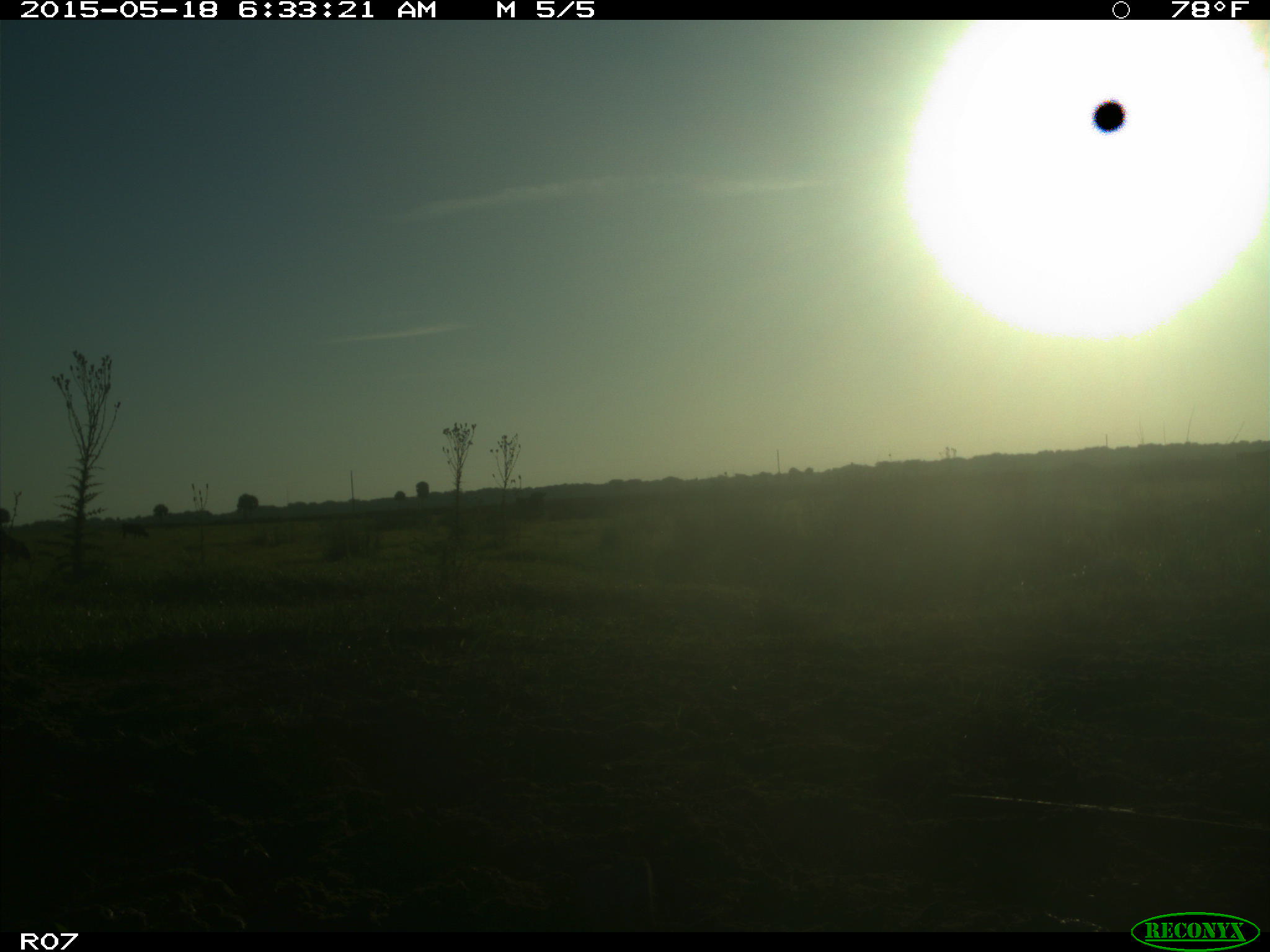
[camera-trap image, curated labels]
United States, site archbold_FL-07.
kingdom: Animalia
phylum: Chordata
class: Mammalia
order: Artiodactyla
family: Bovidae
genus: Bos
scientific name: Bos taurus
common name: domestic cow